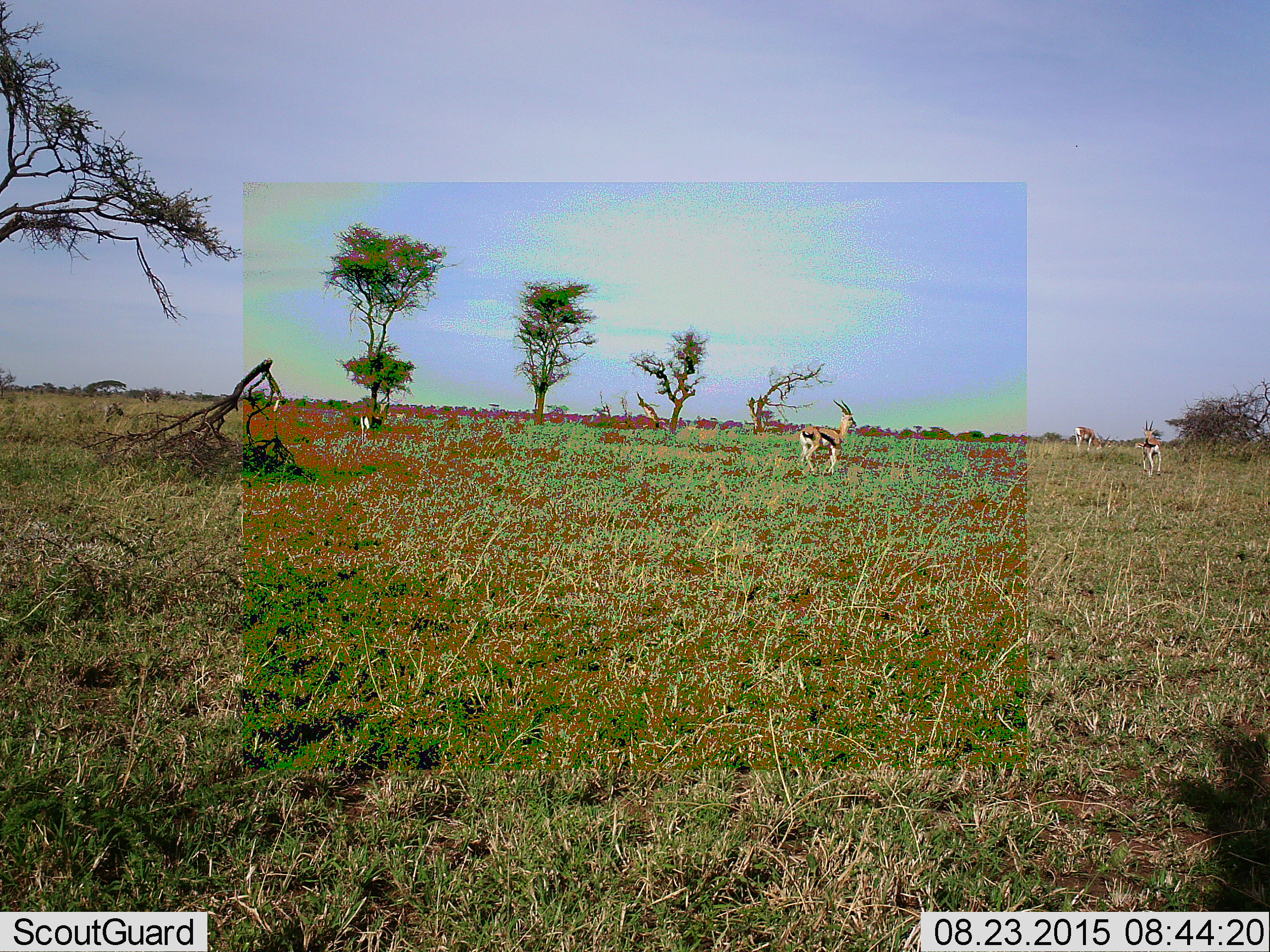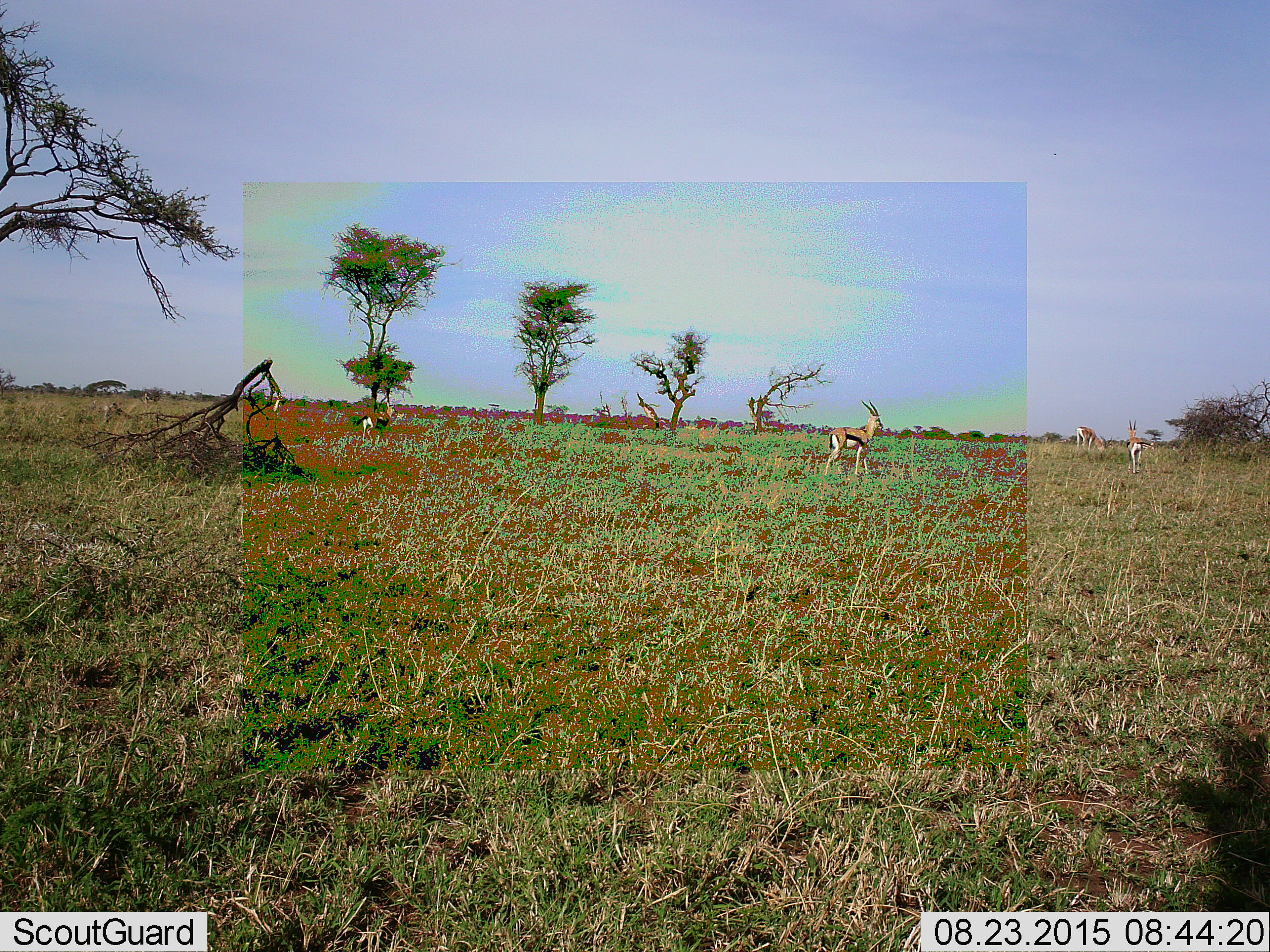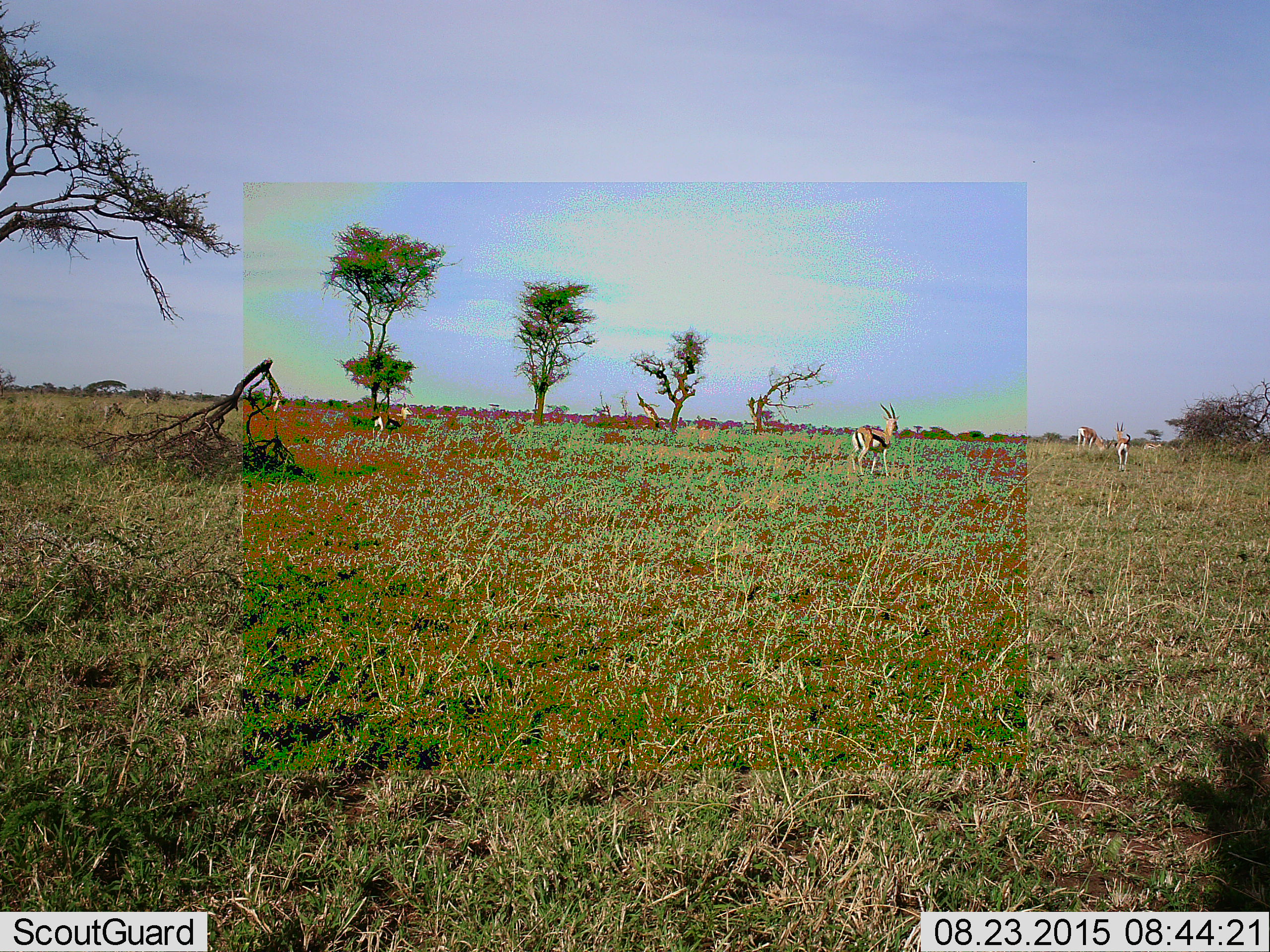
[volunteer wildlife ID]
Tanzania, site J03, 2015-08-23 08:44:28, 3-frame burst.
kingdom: Animalia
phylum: Chordata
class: Mammalia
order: Artiodactyla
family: Bovidae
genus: Eudorcas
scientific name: Eudorcas thomsonii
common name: thomson's gazelle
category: gazellethomsons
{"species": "gazellethomsons (thomson's gazelle) (Eudorcas thomsonii)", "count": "5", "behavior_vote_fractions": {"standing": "38%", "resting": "0%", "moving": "75%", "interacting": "0%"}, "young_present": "12%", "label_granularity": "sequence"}